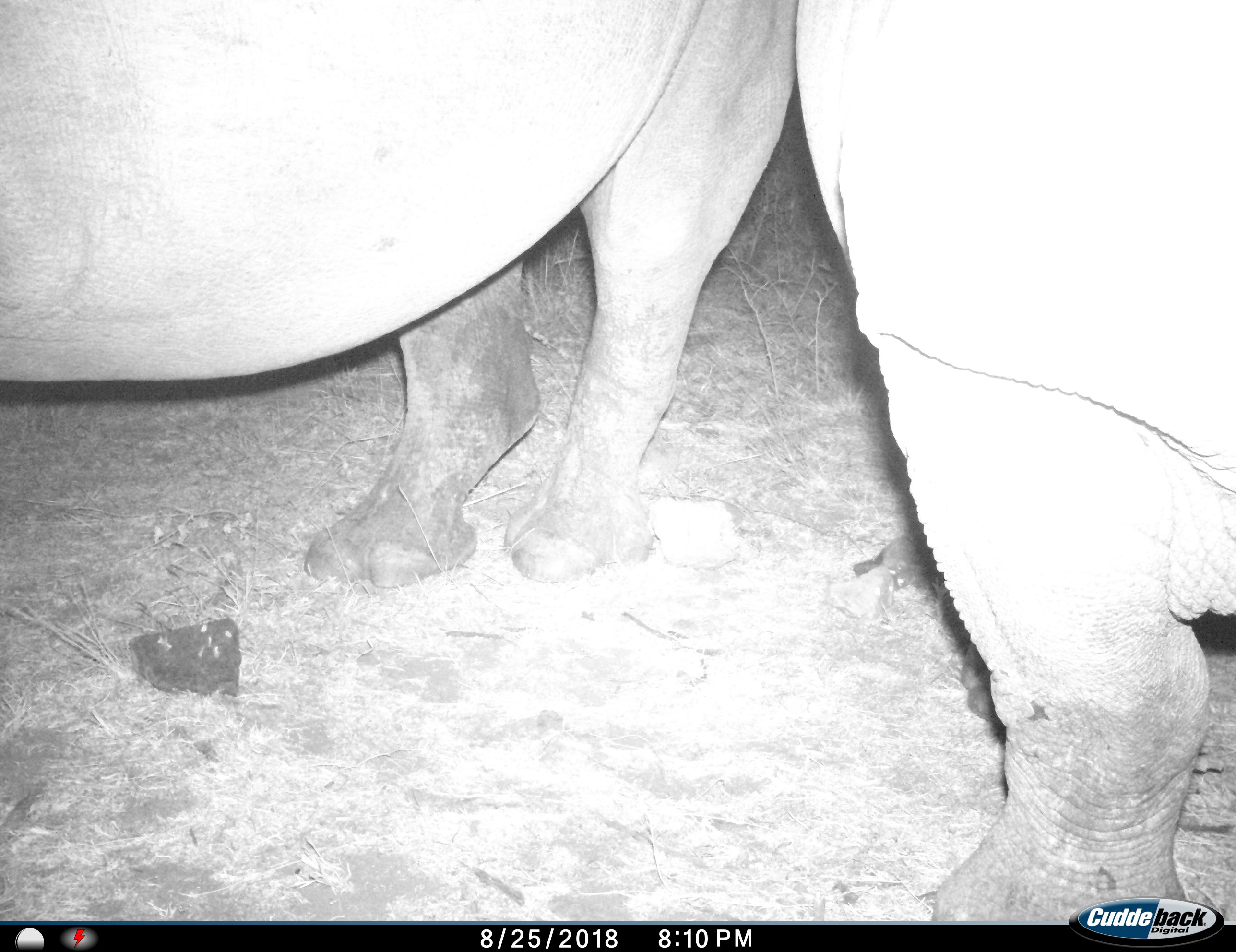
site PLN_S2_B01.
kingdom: Animalia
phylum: Chordata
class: Mammalia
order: Perissodactyla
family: Rhinocerotidae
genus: Ceratotherium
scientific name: Ceratotherium simum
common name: white rhinoceros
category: rhinoceroswhite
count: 2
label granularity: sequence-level